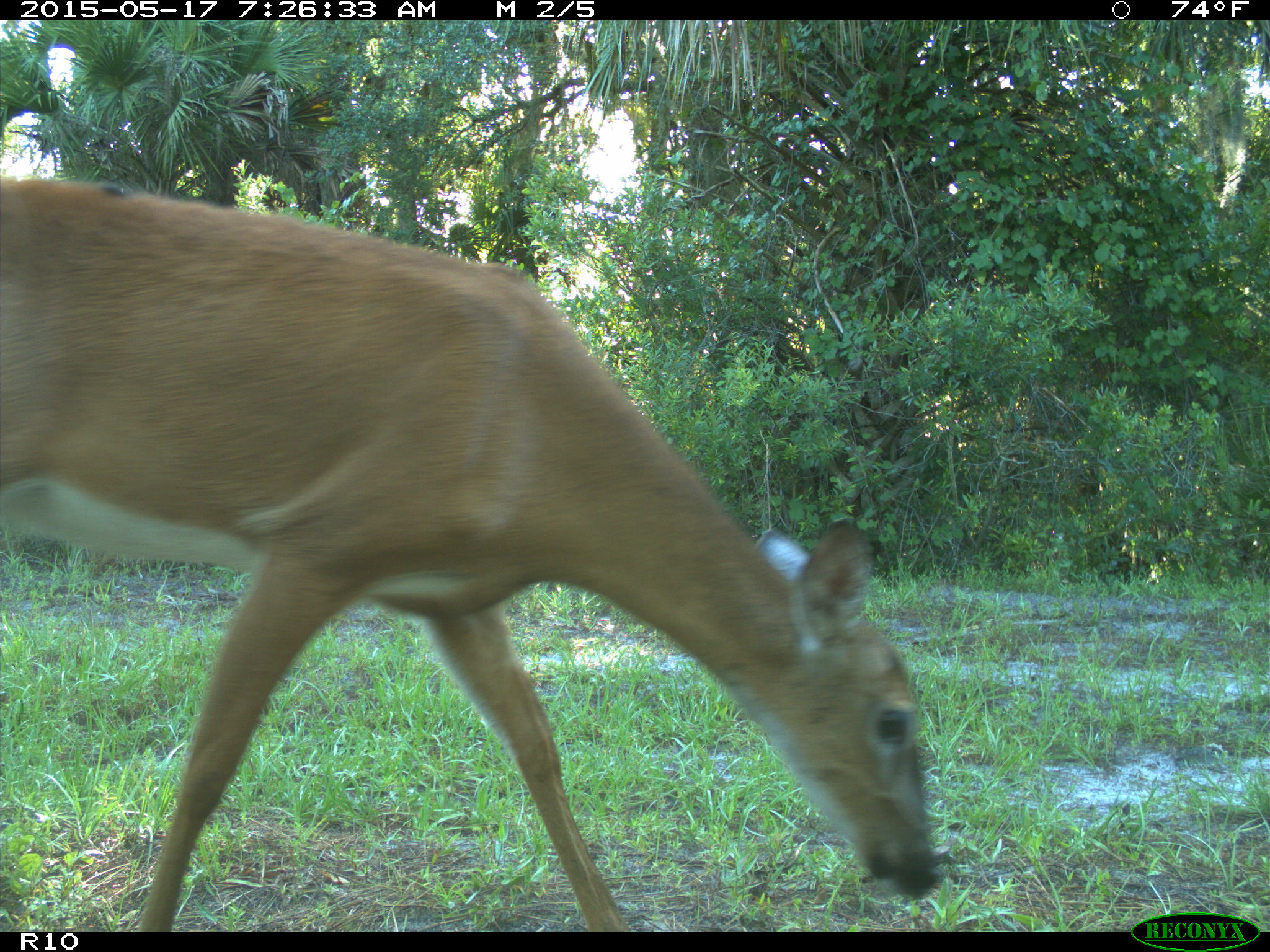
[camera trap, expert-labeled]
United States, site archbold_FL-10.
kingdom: Animalia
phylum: Chordata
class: Mammalia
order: Artiodactyla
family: Cervidae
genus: Odocoileus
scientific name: Odocoileus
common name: deer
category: unidentified deer